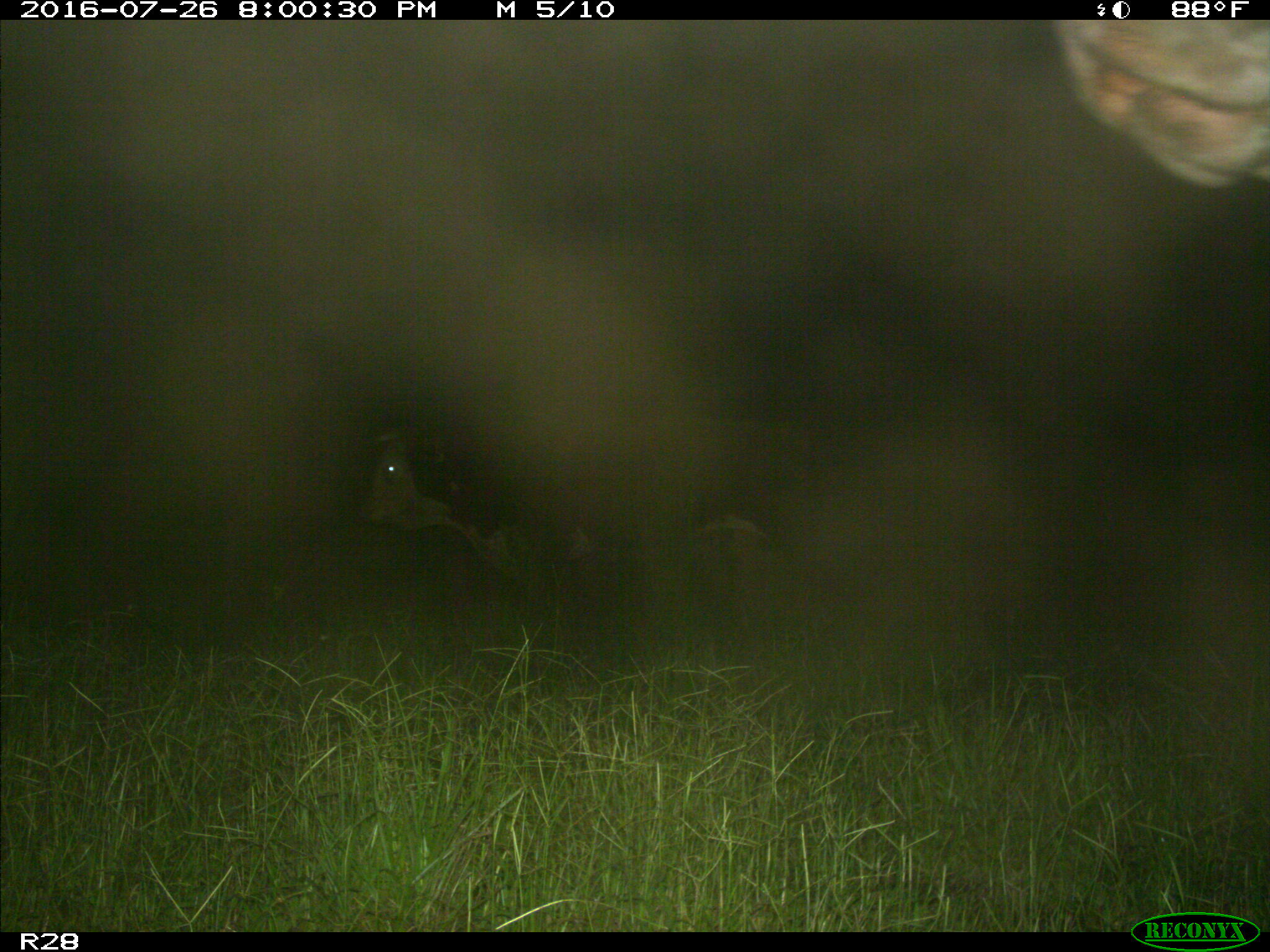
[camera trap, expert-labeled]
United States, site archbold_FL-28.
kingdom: Animalia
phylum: Chordata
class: Mammalia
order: Artiodactyla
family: Bovidae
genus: Bos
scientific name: Bos taurus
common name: domestic cow